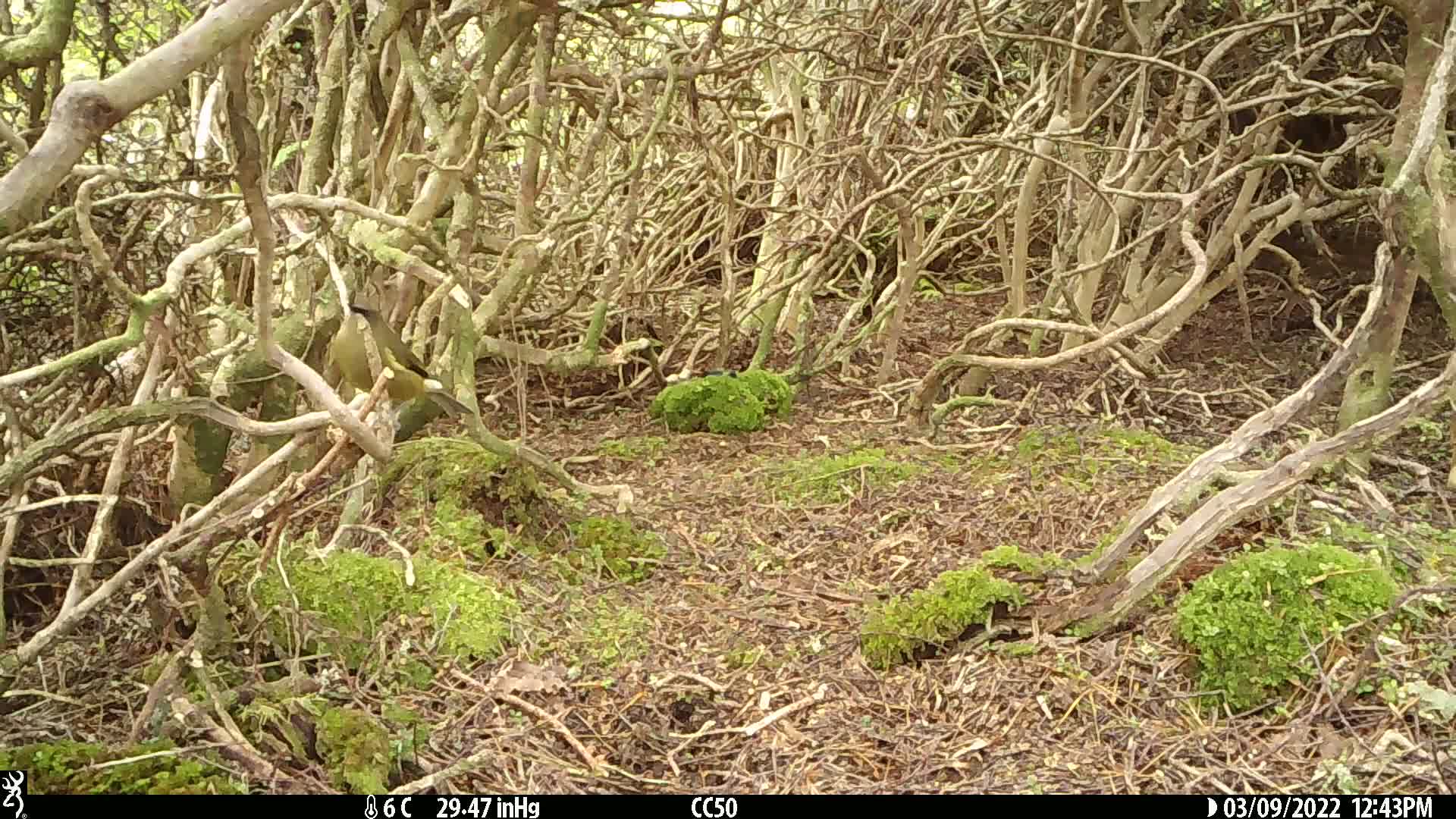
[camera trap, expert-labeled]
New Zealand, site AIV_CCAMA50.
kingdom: Animalia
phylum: Chordata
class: Aves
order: Passeriformes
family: Meliphagidae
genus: Anthornis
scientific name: Anthornis melanura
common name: new zealand bellbird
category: bellbird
Bellbird (new zealand bellbird) (Anthornis melanura).